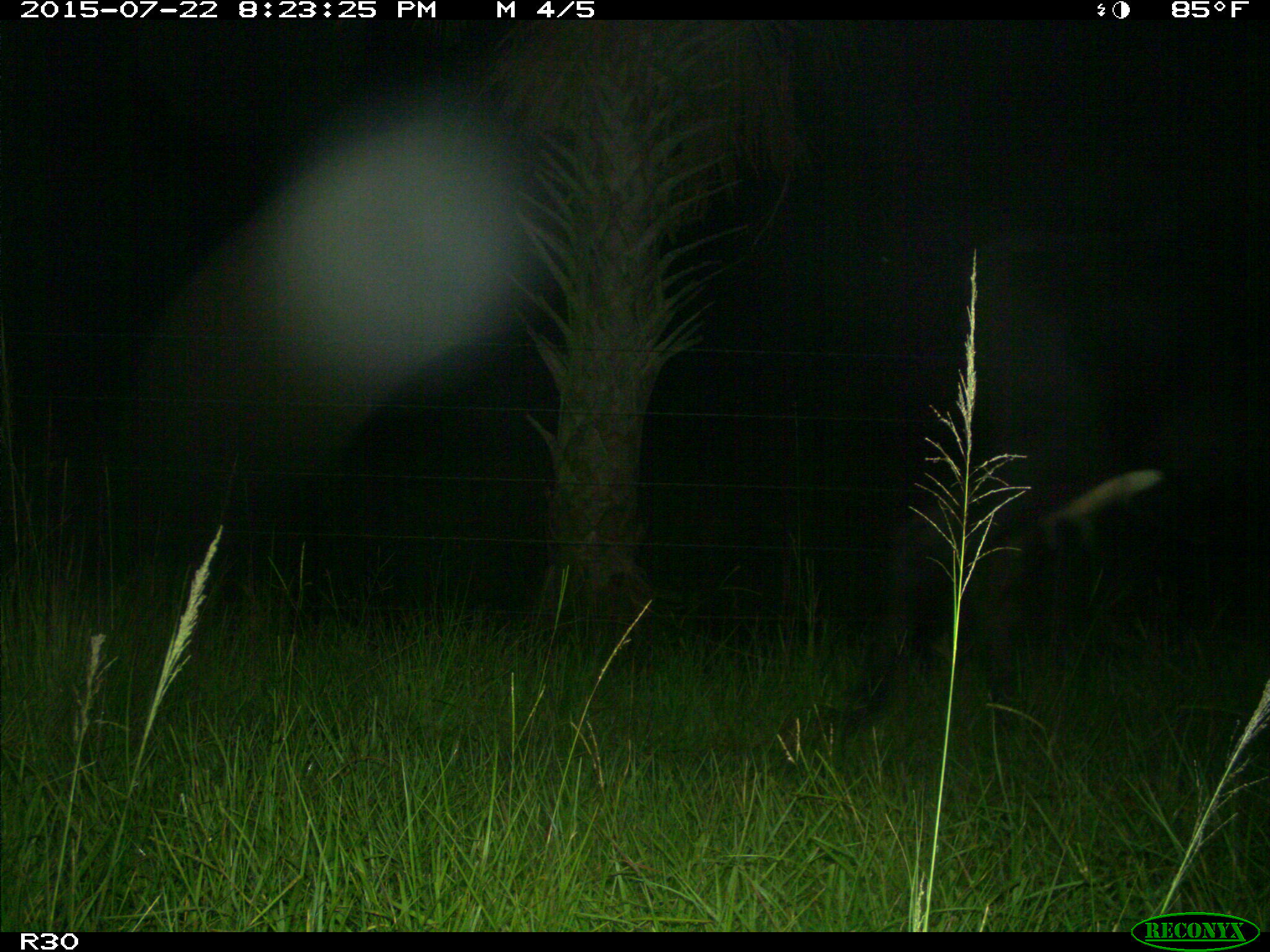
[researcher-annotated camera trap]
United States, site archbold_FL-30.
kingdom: Animalia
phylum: Chordata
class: Mammalia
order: Artiodactyla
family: Bovidae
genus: Bos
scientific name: Bos taurus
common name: domestic cow